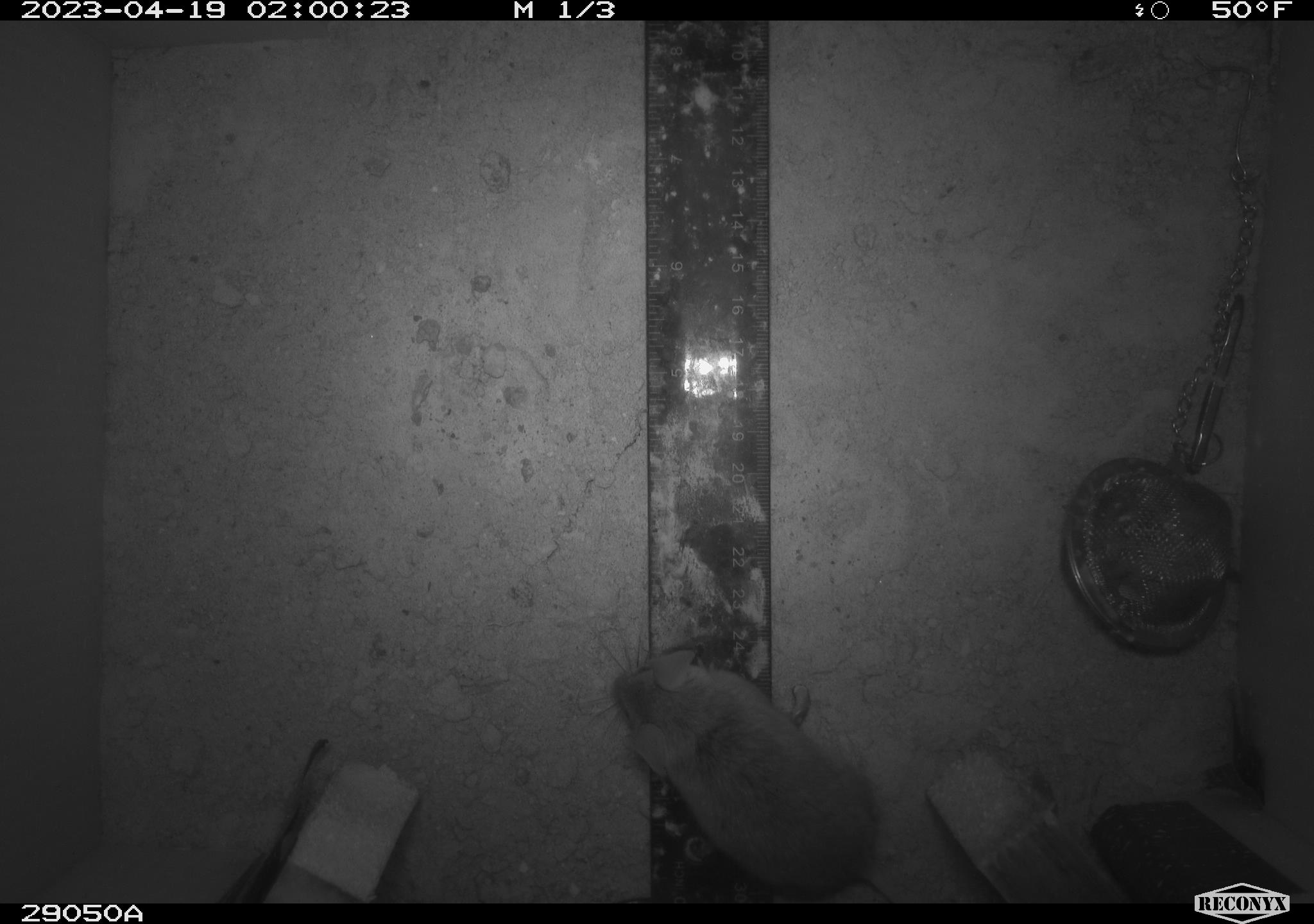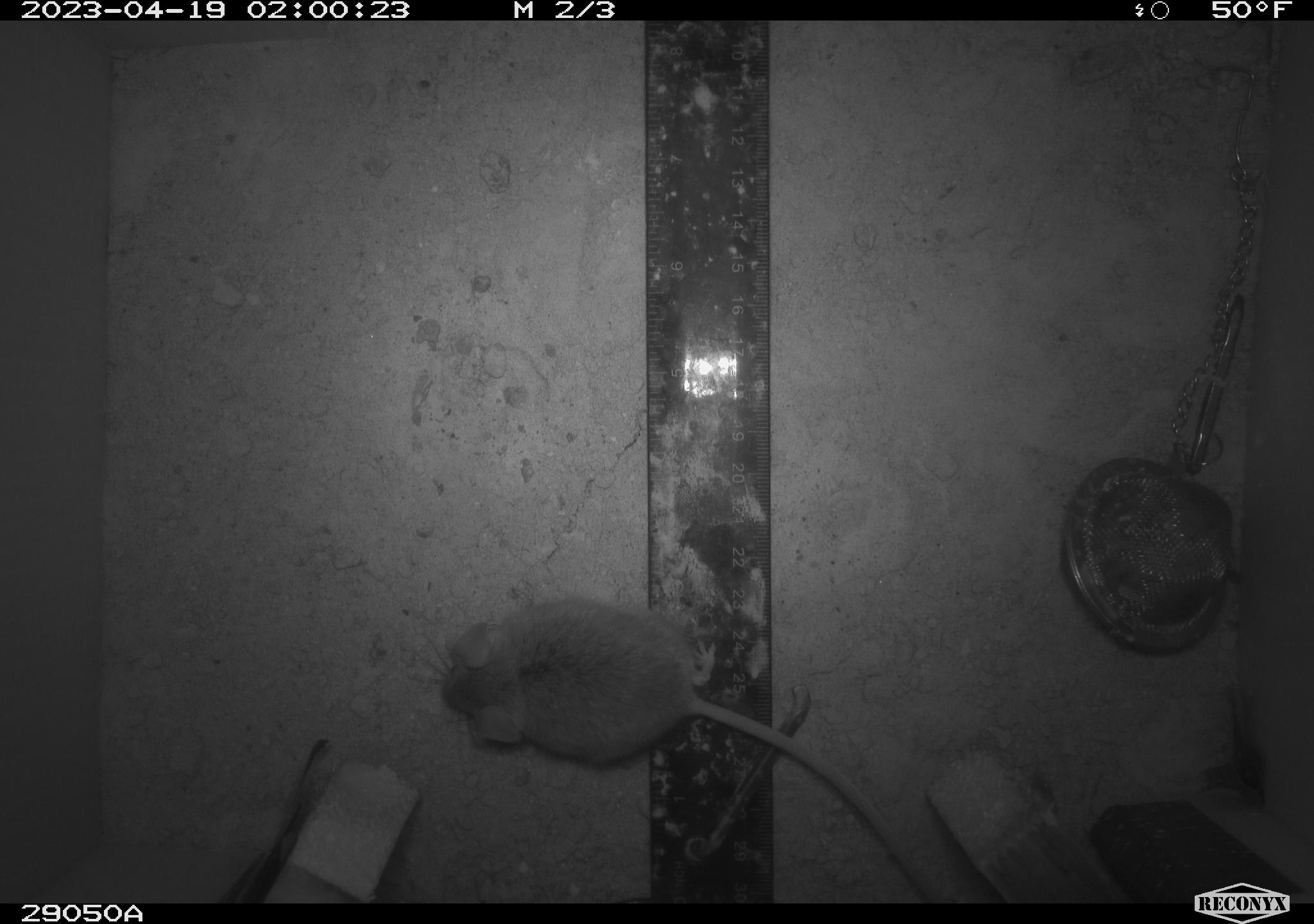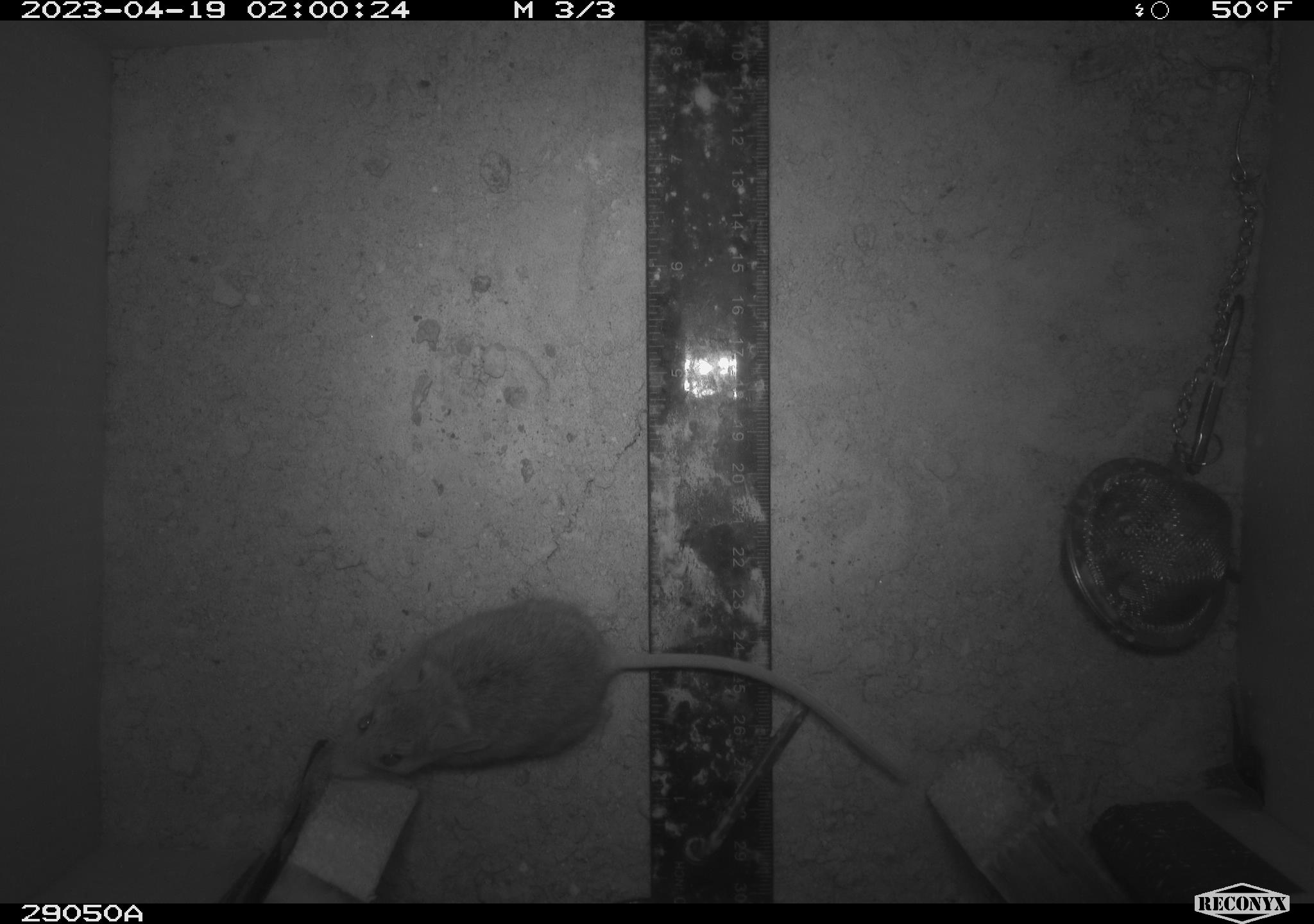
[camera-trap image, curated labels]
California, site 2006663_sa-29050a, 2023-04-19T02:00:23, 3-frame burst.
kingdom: Animalia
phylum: Chordata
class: Mammalia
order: Rodentia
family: Cricetidae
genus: Peromyscus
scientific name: Peromyscus eremicus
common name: cactus mouse